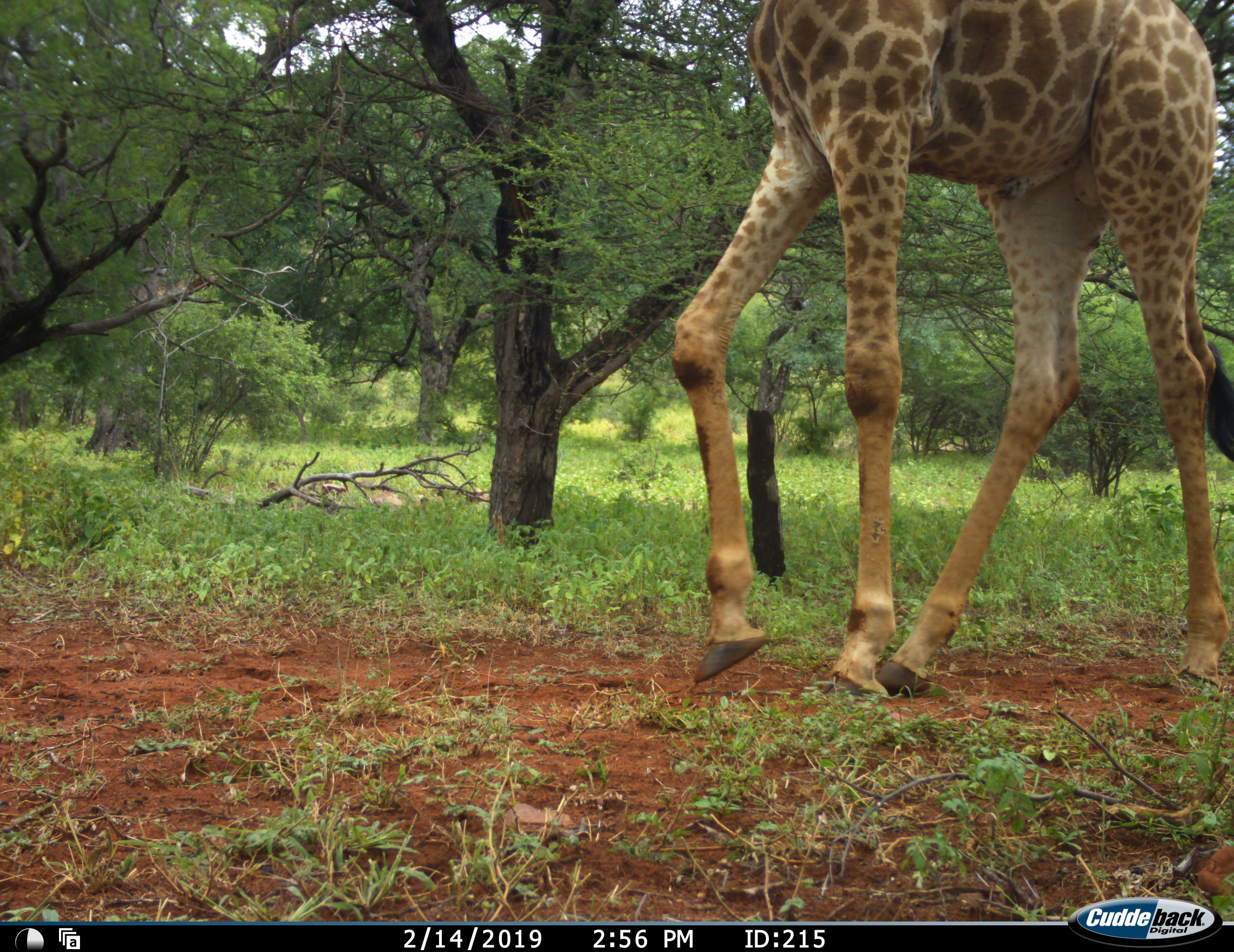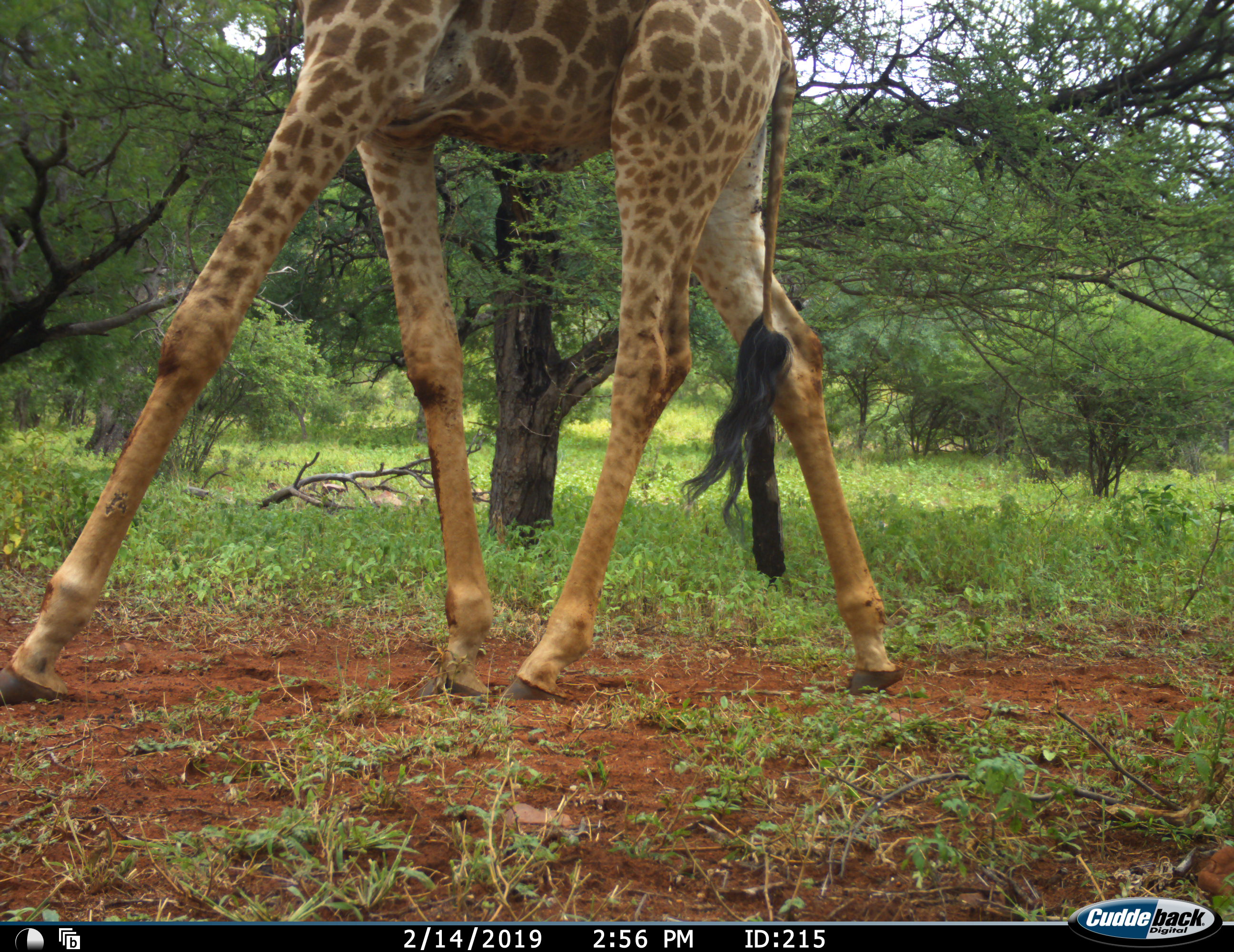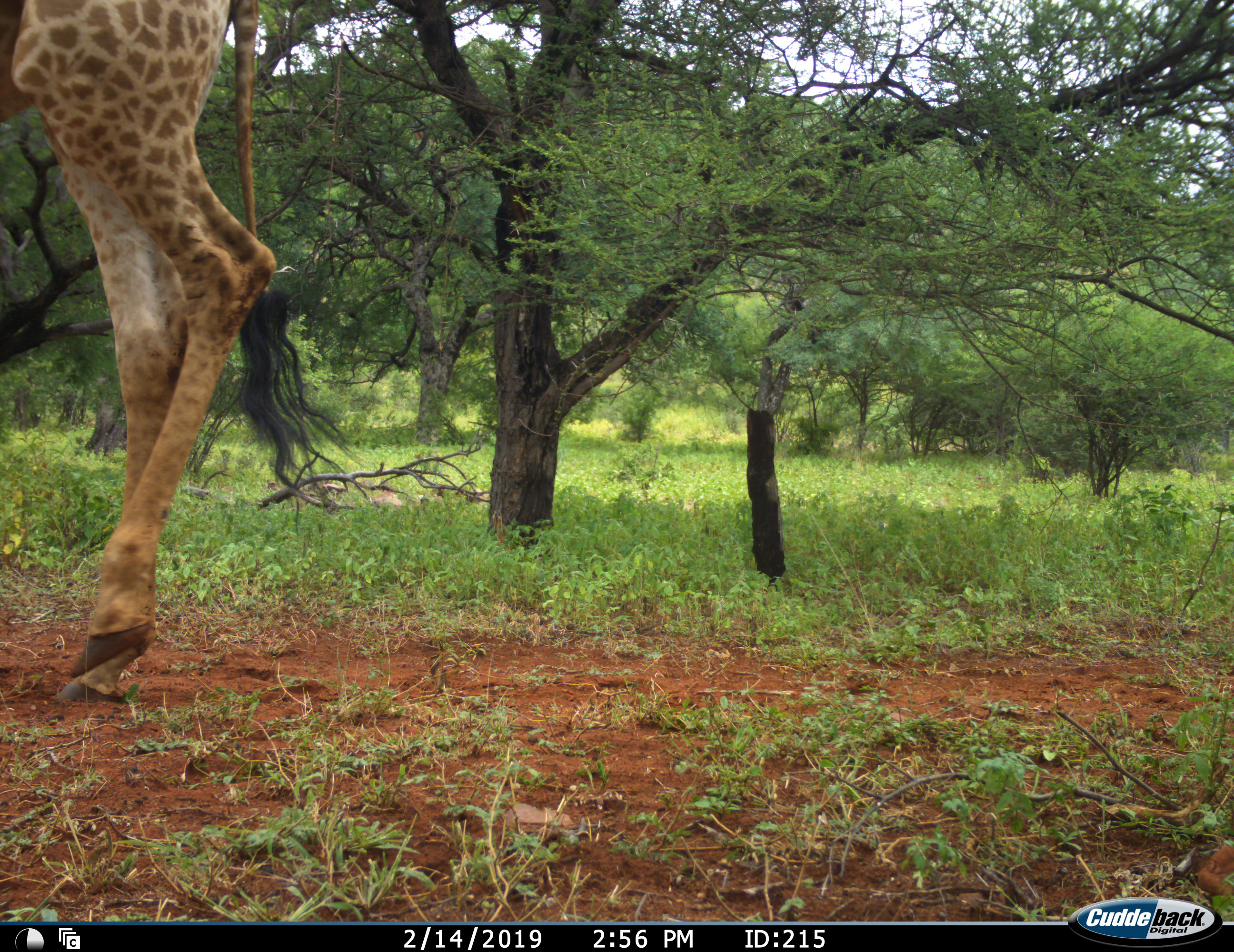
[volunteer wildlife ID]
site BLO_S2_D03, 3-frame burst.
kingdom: Animalia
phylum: Chordata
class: Mammalia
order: Artiodactyla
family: Giraffidae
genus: Giraffa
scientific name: Giraffa camelopardalis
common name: giraffe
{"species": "giraffe (Giraffa camelopardalis)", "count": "1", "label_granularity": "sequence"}